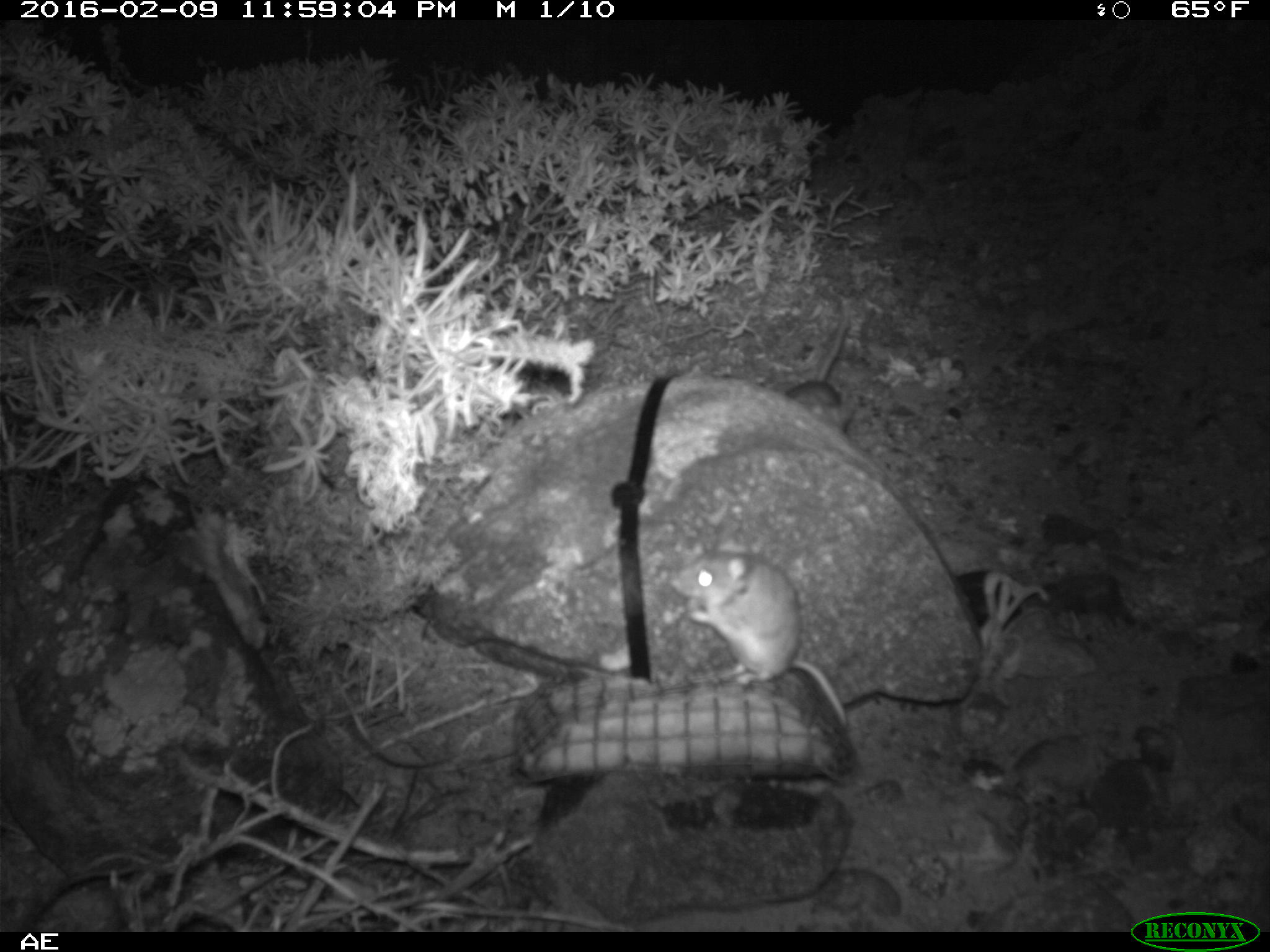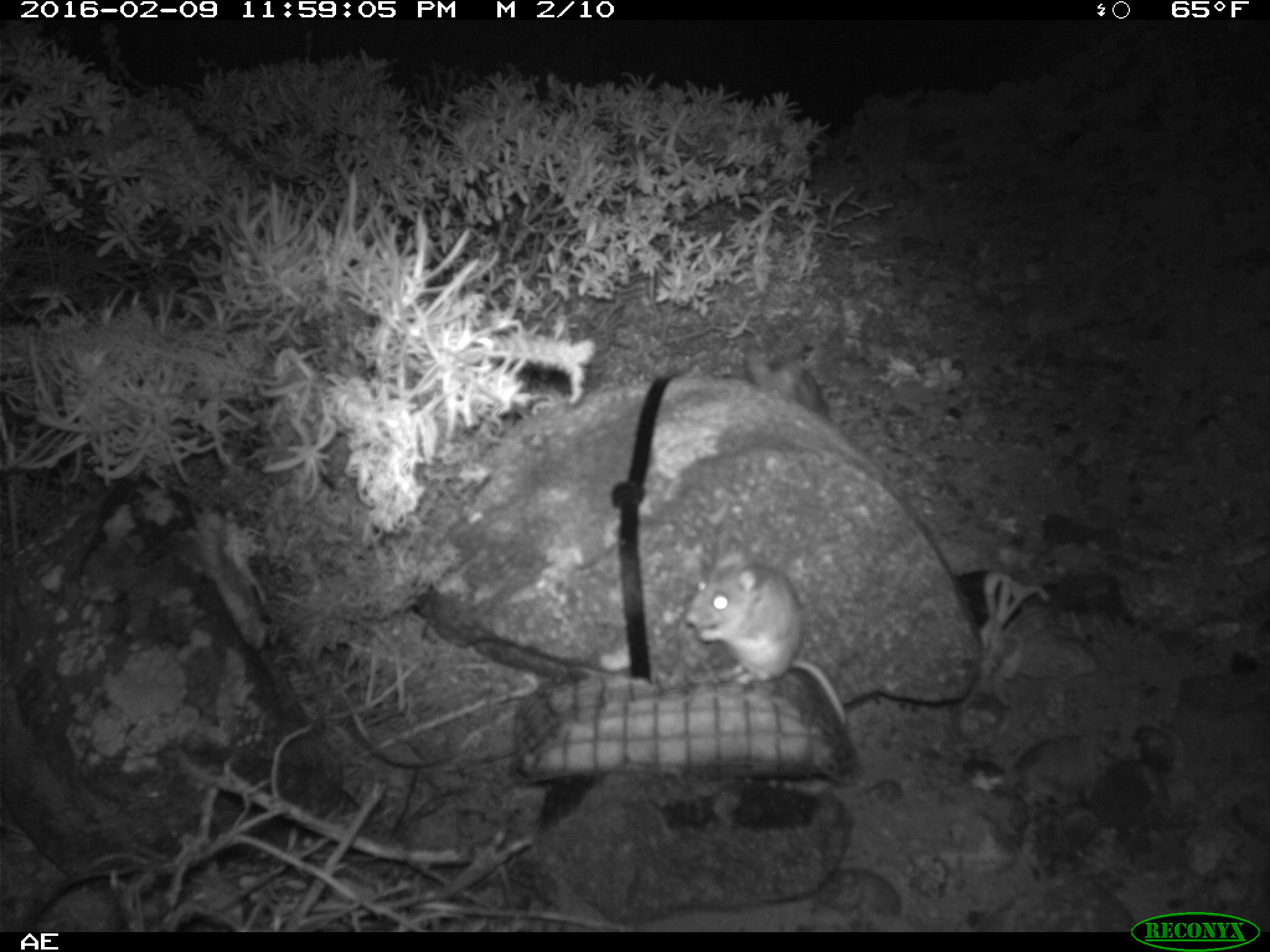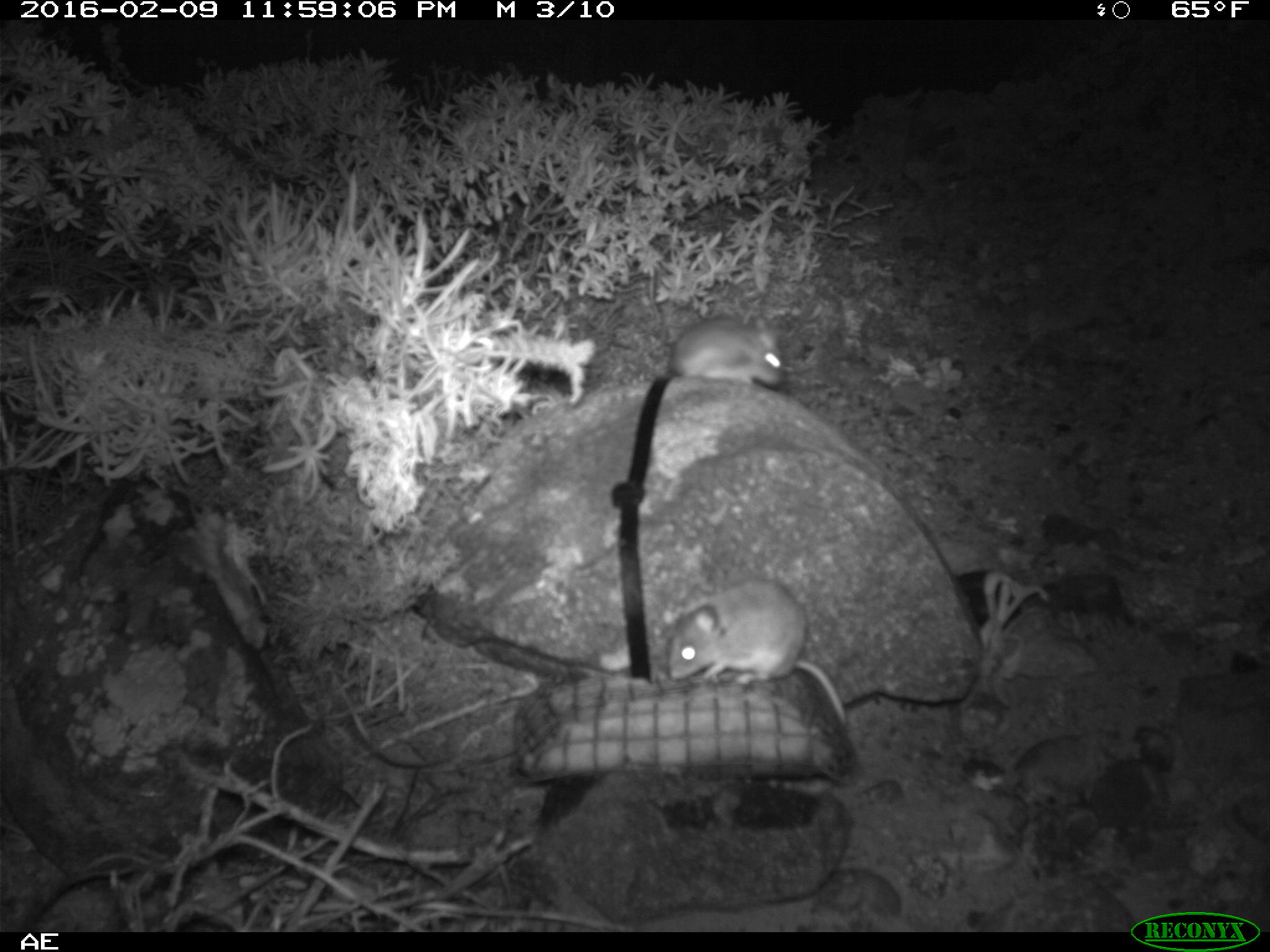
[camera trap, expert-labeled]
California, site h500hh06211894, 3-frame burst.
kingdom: Animalia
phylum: Chordata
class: Mammalia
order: Rodentia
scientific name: Rodentia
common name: rodent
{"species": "rodent (Rodentia)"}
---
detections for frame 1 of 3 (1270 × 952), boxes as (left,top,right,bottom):
rodent: (664,553,850,726)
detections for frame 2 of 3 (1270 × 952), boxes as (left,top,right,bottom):
rodent: (680,557,846,726)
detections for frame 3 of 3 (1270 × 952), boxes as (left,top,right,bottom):
rodent: (667,578,849,727); (666,314,788,390)